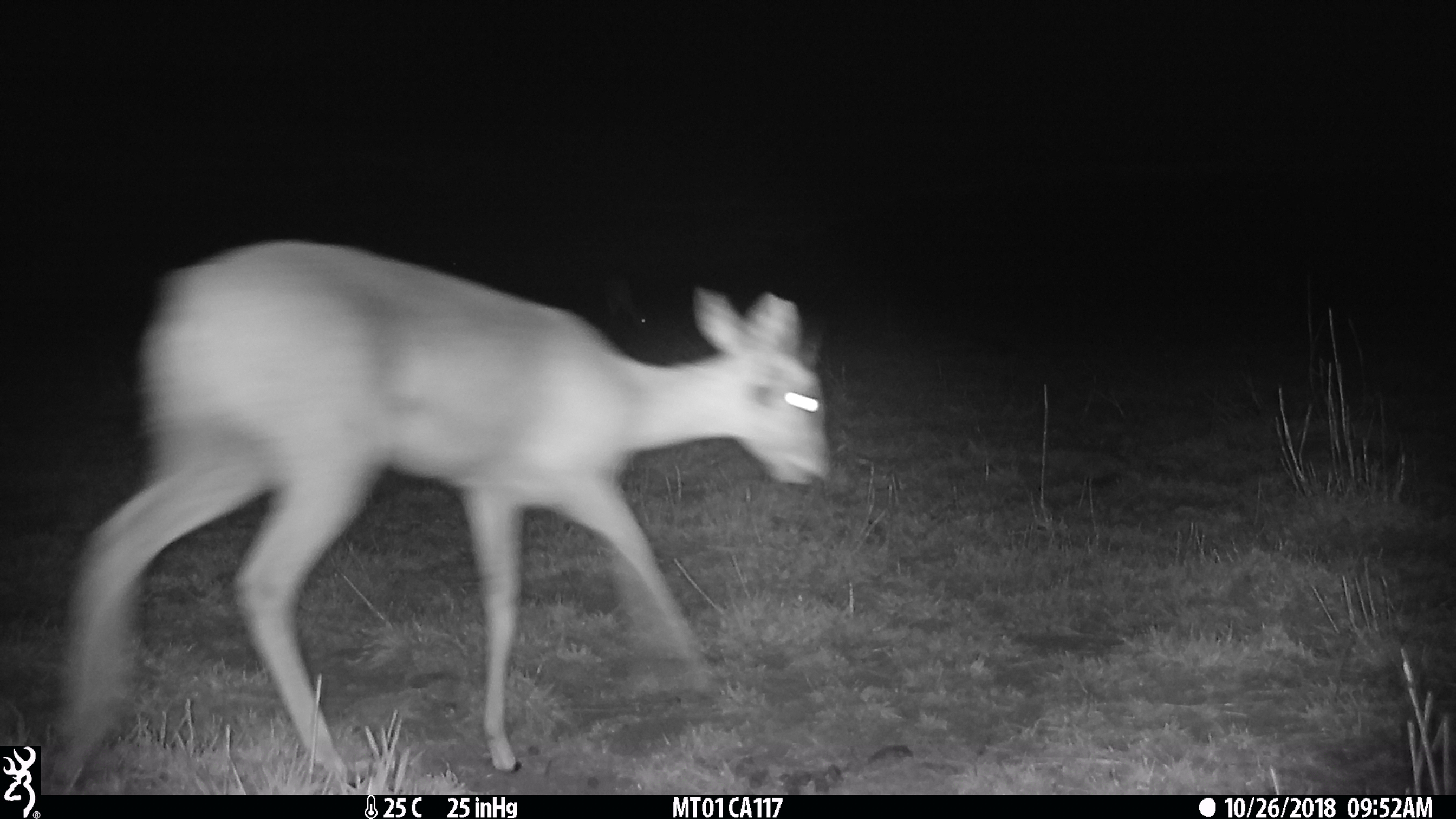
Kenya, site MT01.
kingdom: Animalia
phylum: Chordata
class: Mammalia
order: Artiodactyla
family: Bovidae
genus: Ourebia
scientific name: Ourebia ourebi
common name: oribi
Oribi (Ourebia ourebi).